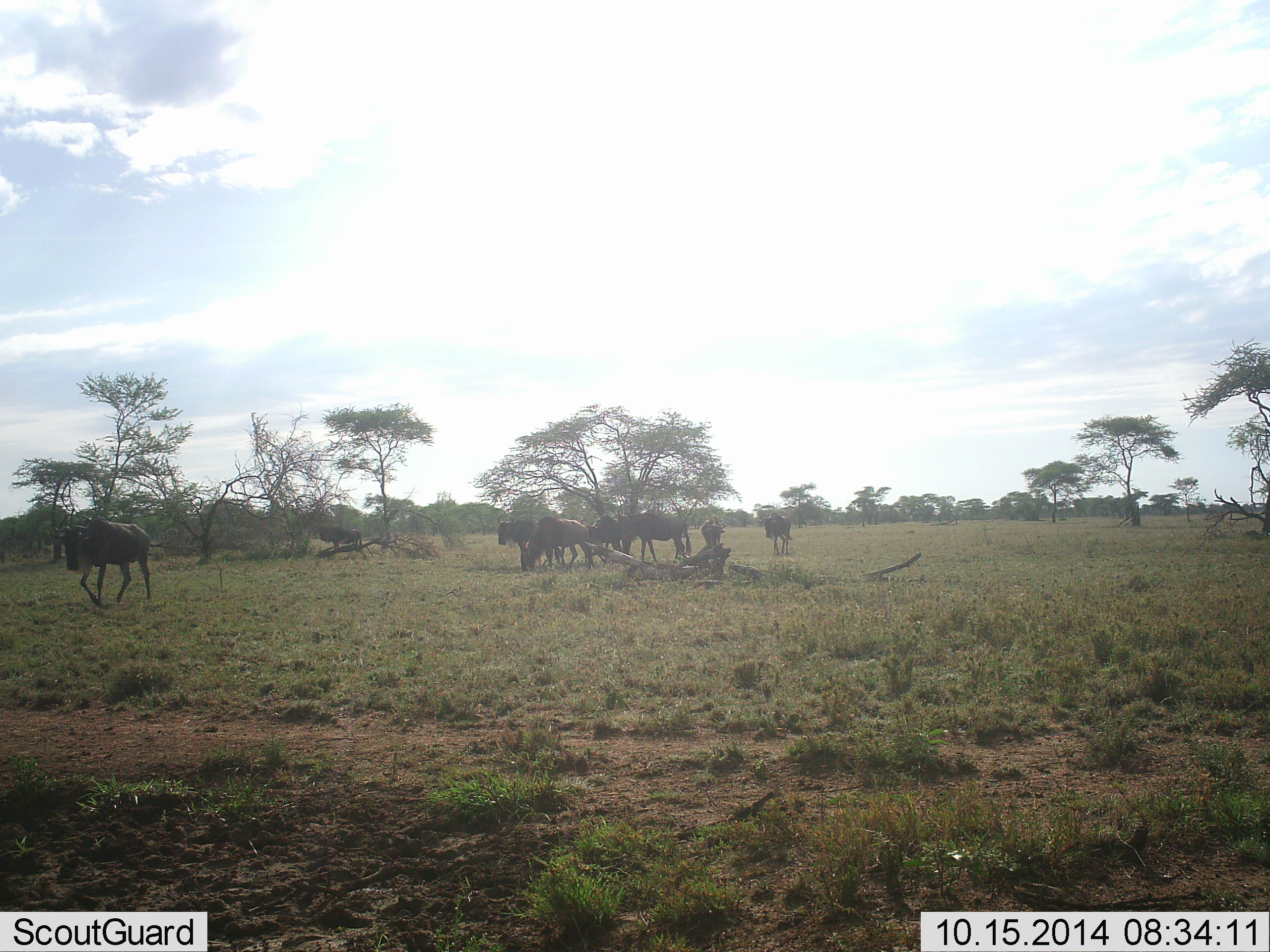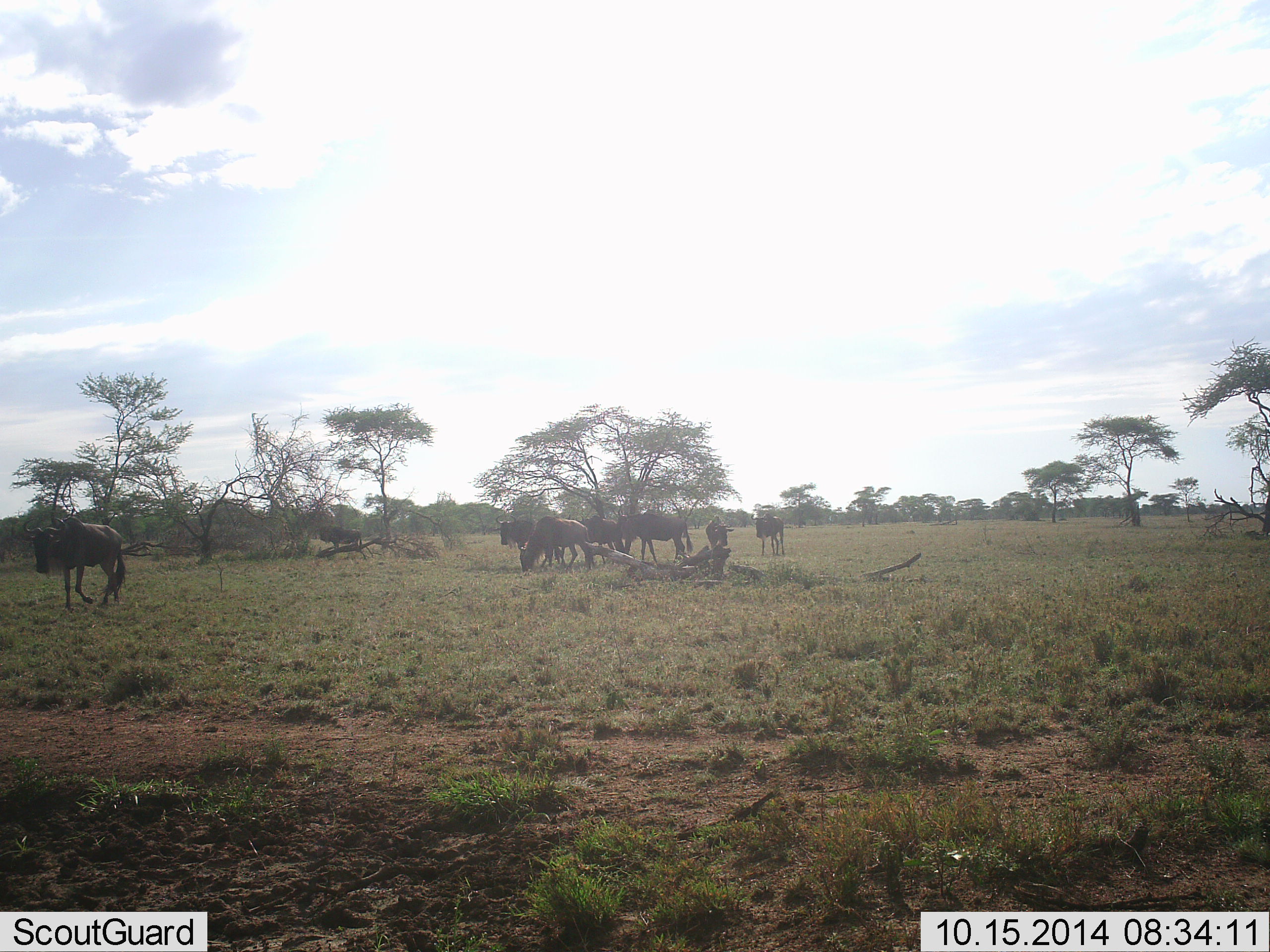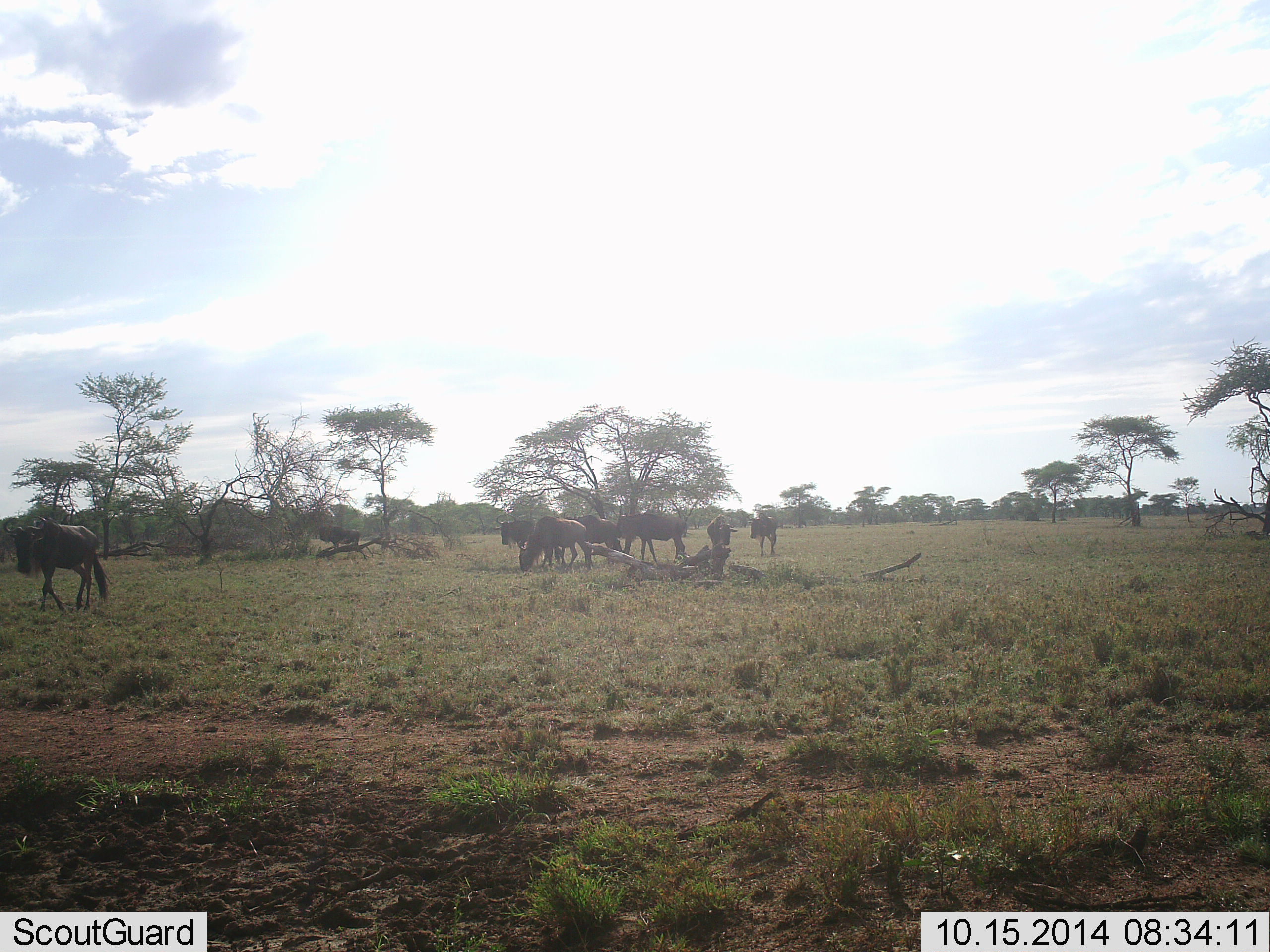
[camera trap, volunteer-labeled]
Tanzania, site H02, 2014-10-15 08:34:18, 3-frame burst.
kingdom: Animalia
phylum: Chordata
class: Mammalia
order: Artiodactyla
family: Bovidae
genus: Connochaetes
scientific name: Connochaetes taurinus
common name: blue wildebeest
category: wildebeest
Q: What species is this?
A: Wildebeest (blue wildebeest) (Connochaetes taurinus).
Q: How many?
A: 9.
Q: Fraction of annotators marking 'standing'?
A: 70%.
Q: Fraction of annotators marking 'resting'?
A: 0%.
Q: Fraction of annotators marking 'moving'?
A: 80%.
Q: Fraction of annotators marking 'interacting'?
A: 0%.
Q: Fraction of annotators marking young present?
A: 0%.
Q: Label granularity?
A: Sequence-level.